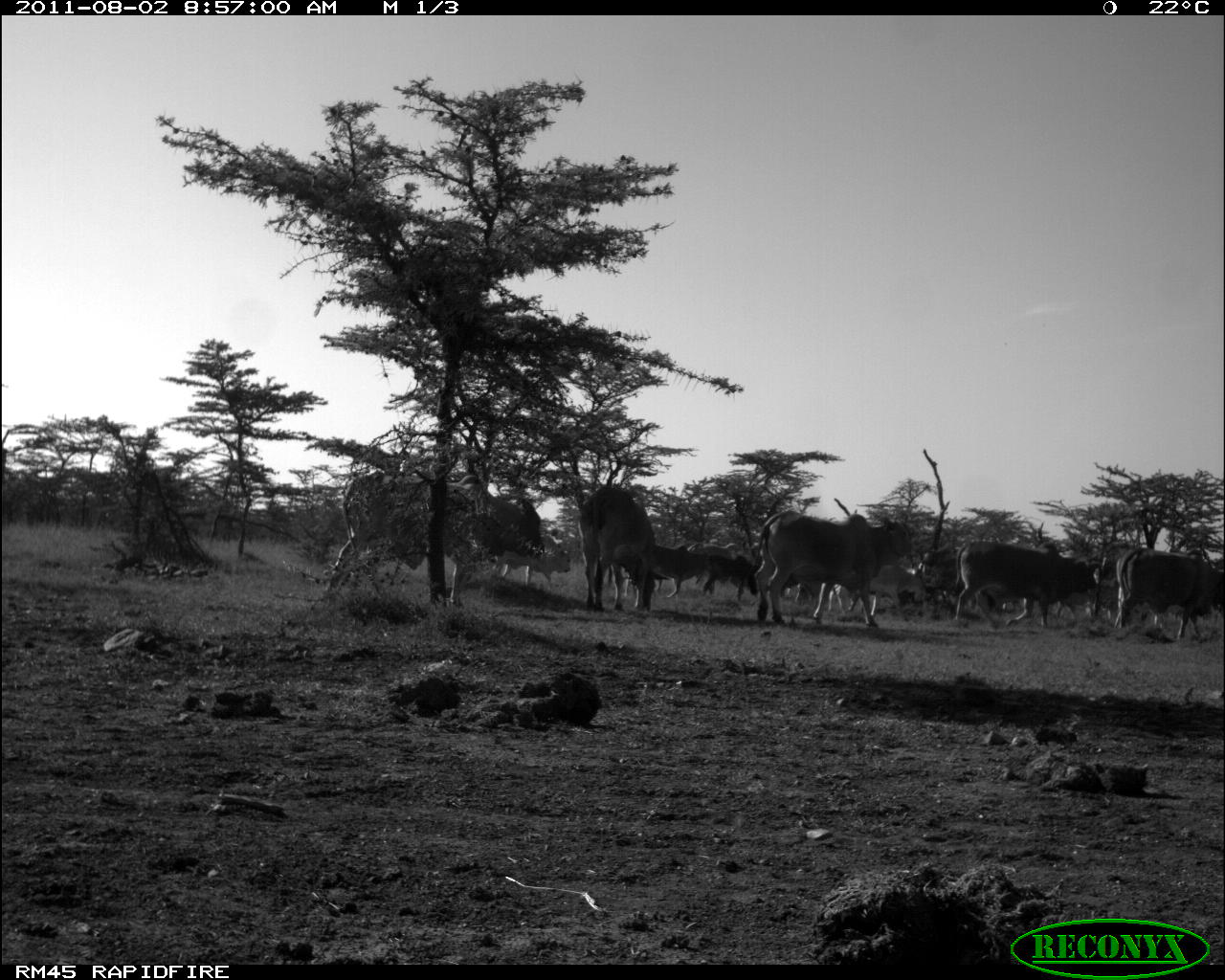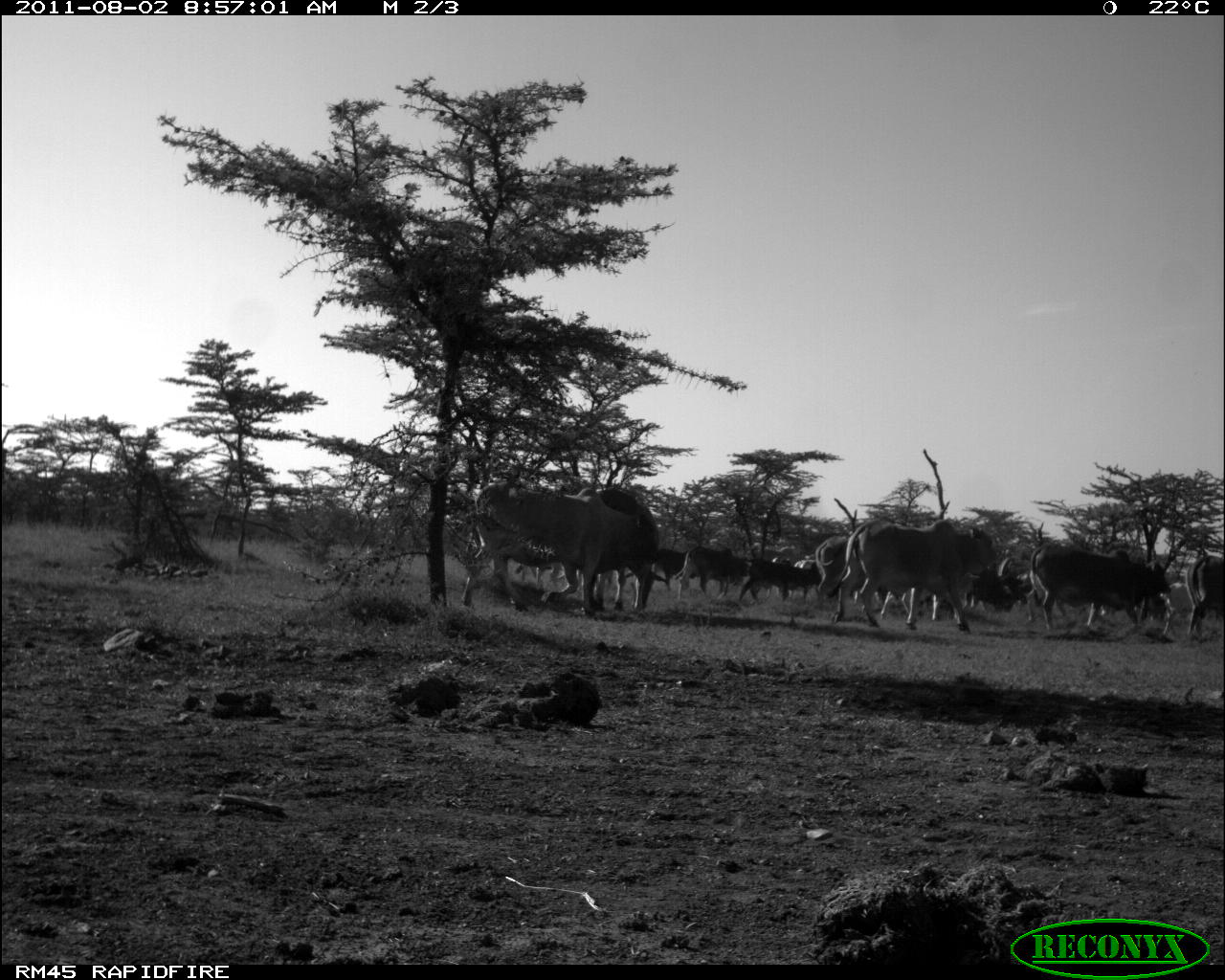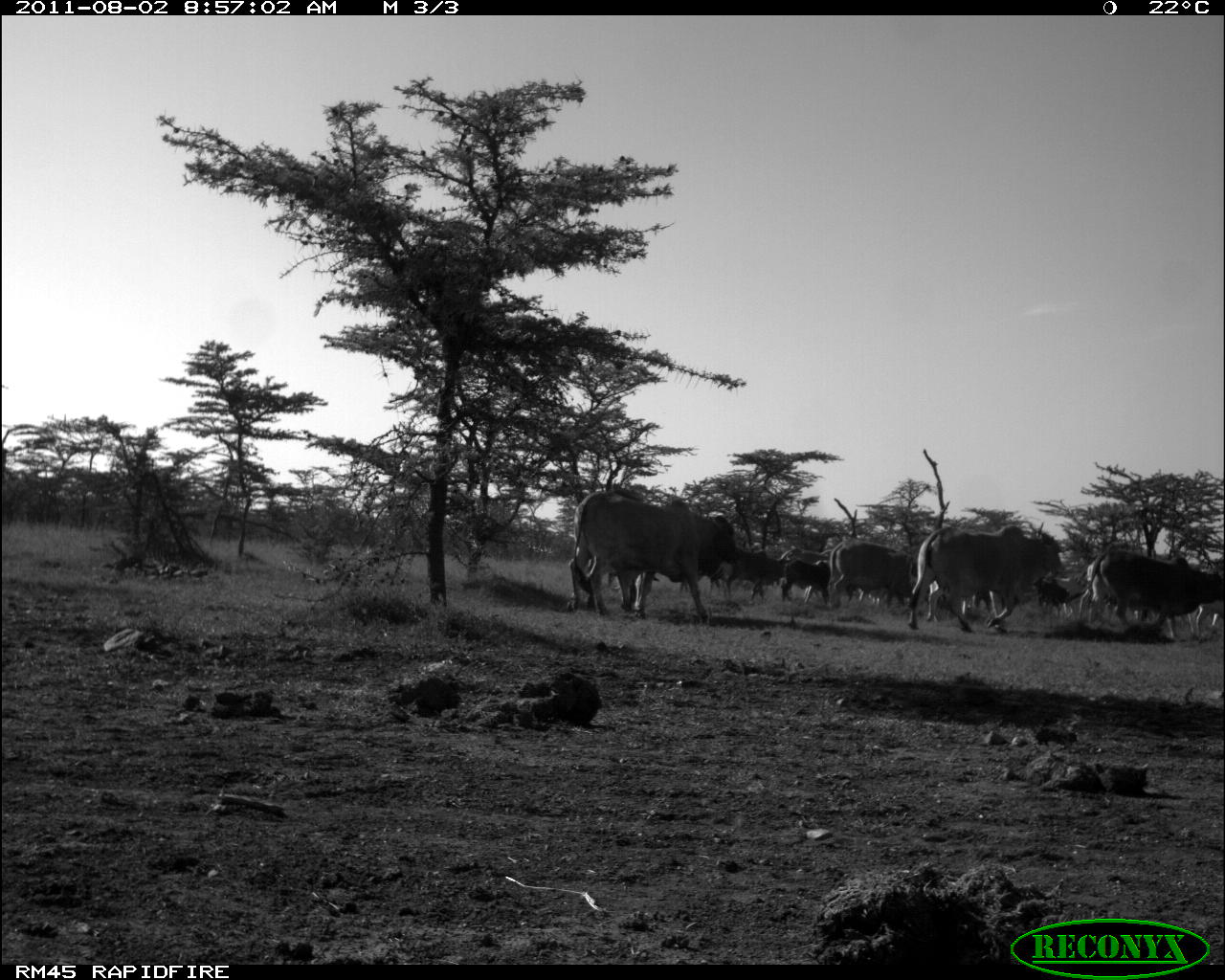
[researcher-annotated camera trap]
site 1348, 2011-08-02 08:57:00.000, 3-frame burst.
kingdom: Animalia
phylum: Chordata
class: Mammalia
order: Artiodactyla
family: Bovidae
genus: Bos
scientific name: Bos taurus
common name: domestic cattle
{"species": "Bos taurus (domestic cattle)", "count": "10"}